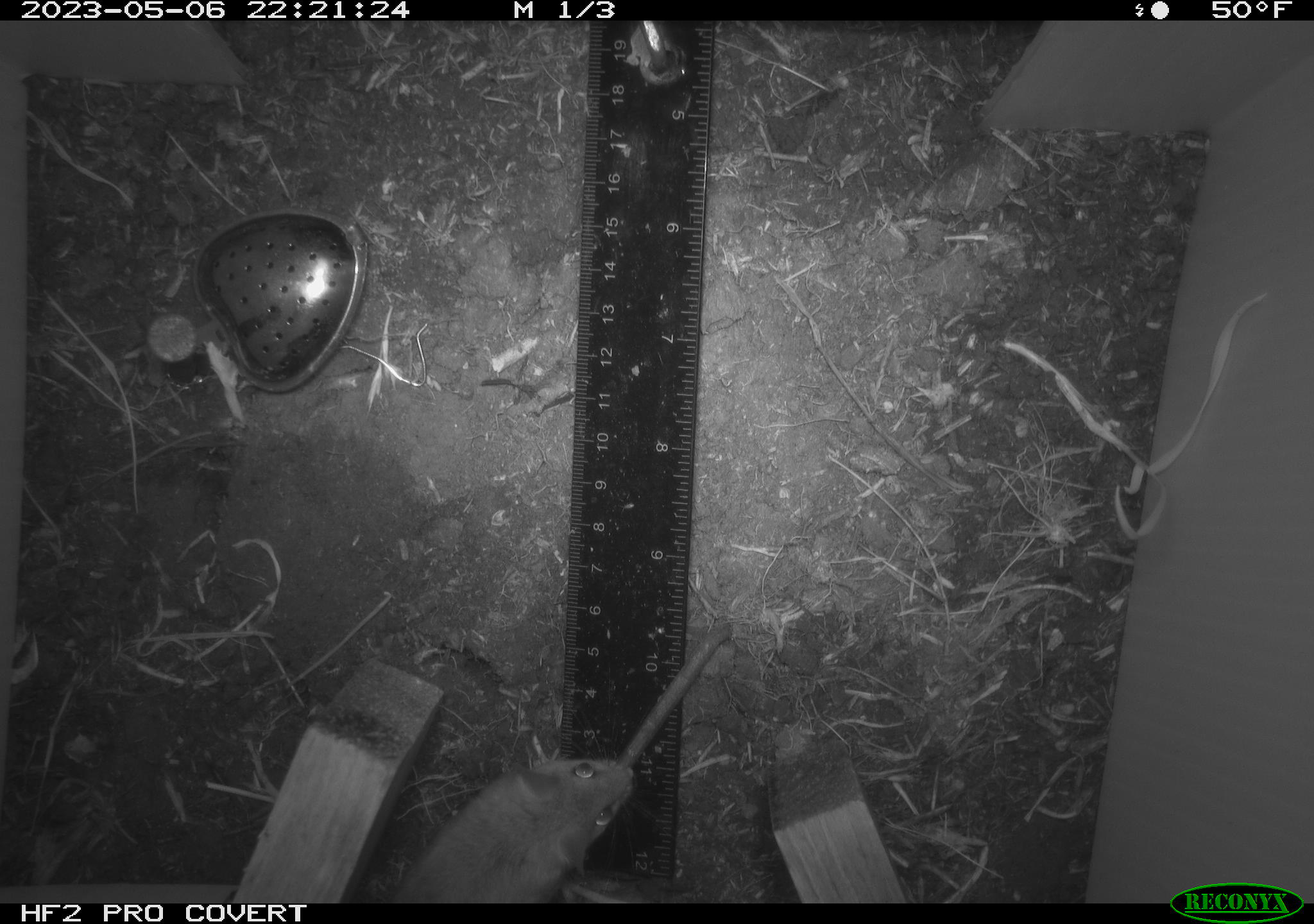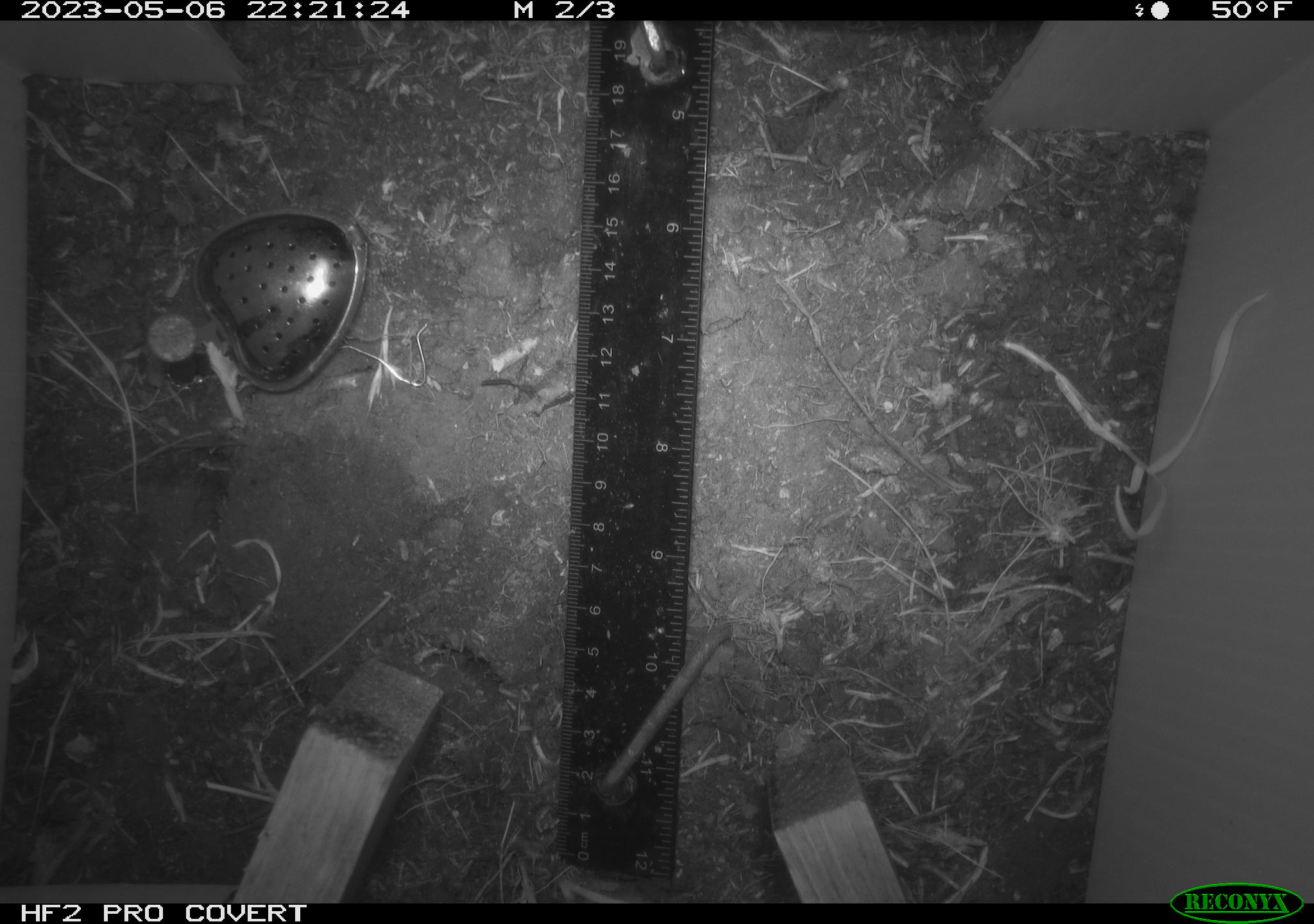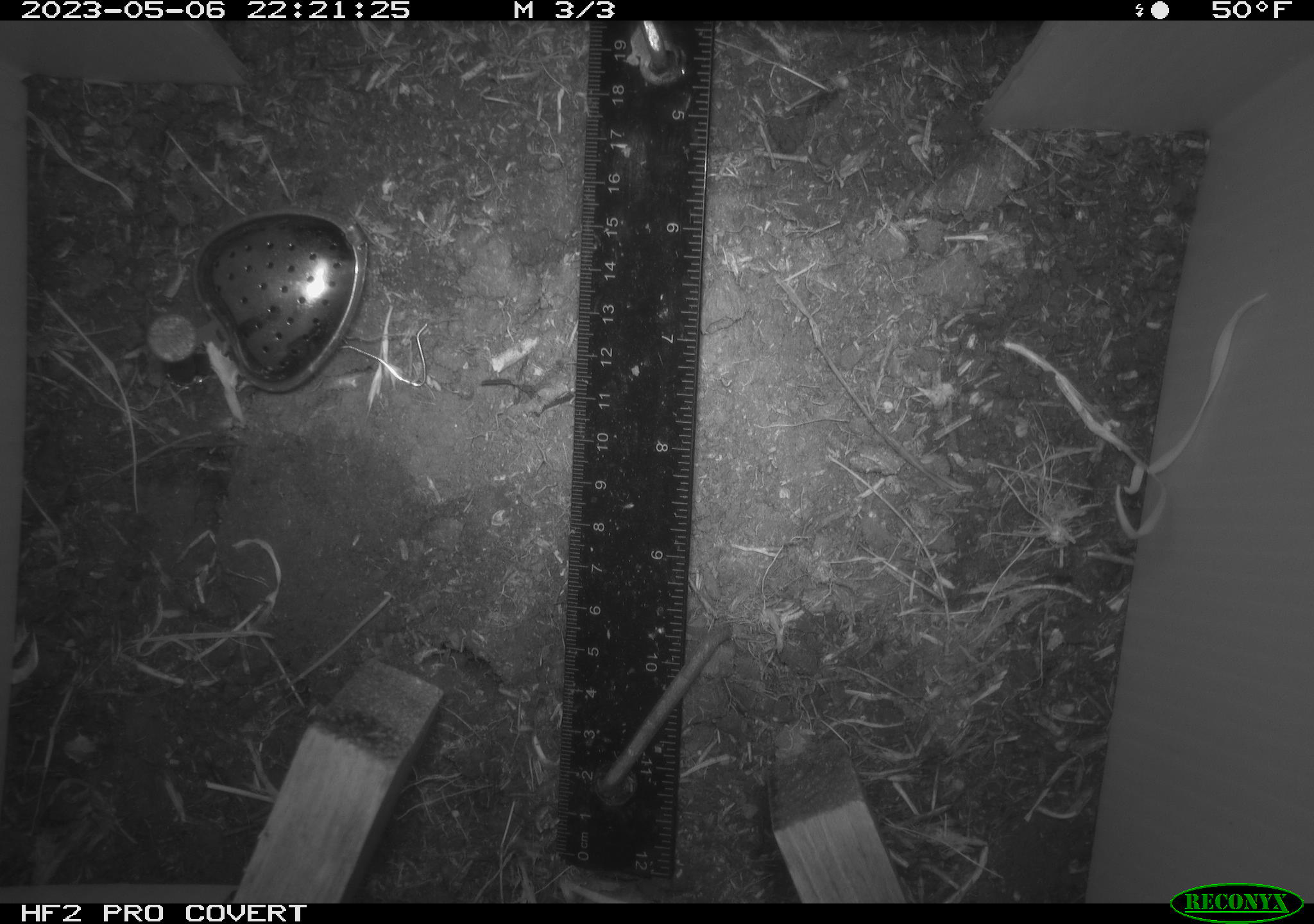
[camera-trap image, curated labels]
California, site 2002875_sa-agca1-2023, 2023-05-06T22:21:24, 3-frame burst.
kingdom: Animalia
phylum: Chordata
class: Mammalia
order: Rodentia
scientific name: Rodentia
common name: mouse species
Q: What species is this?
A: Mouse species (Rodentia).